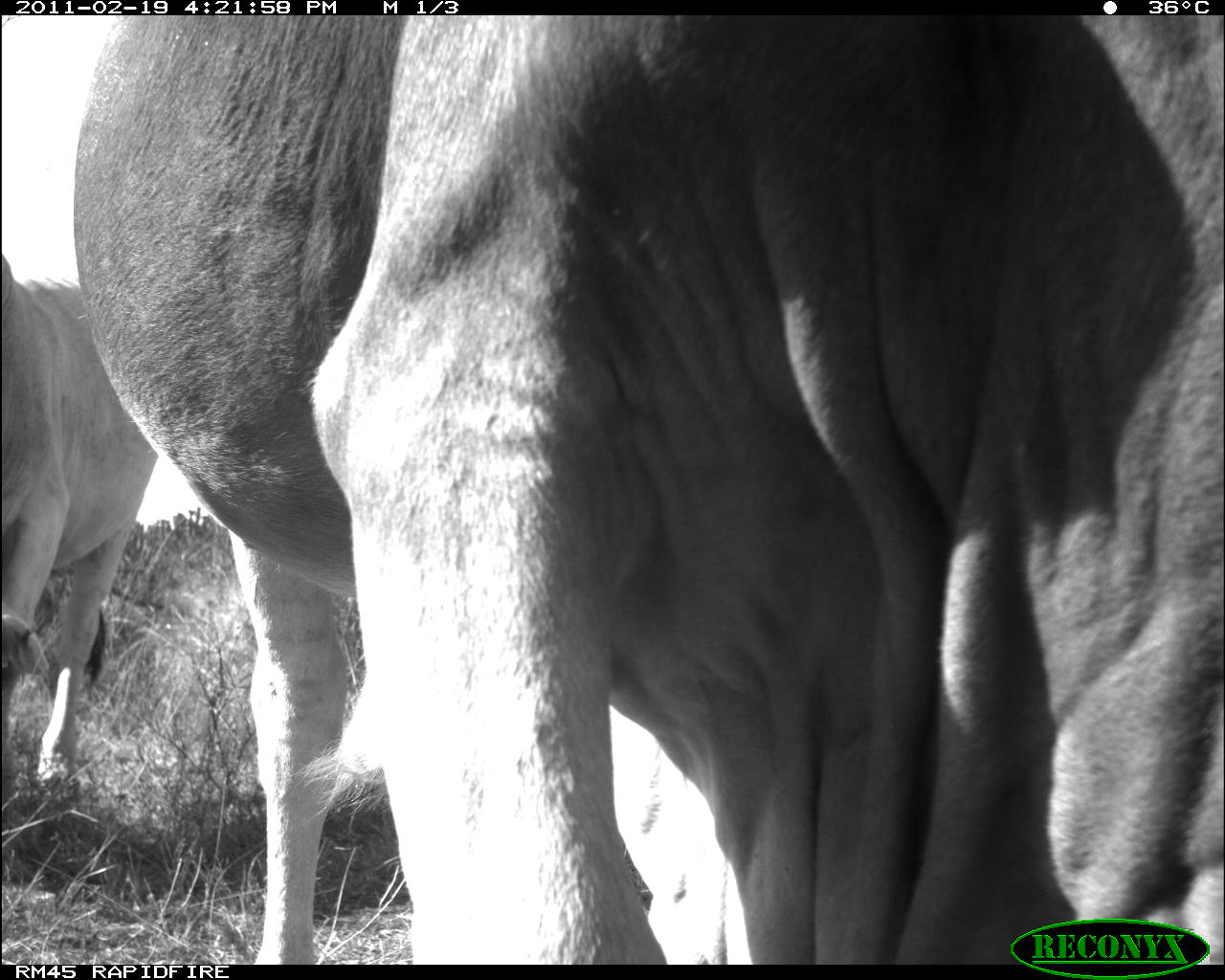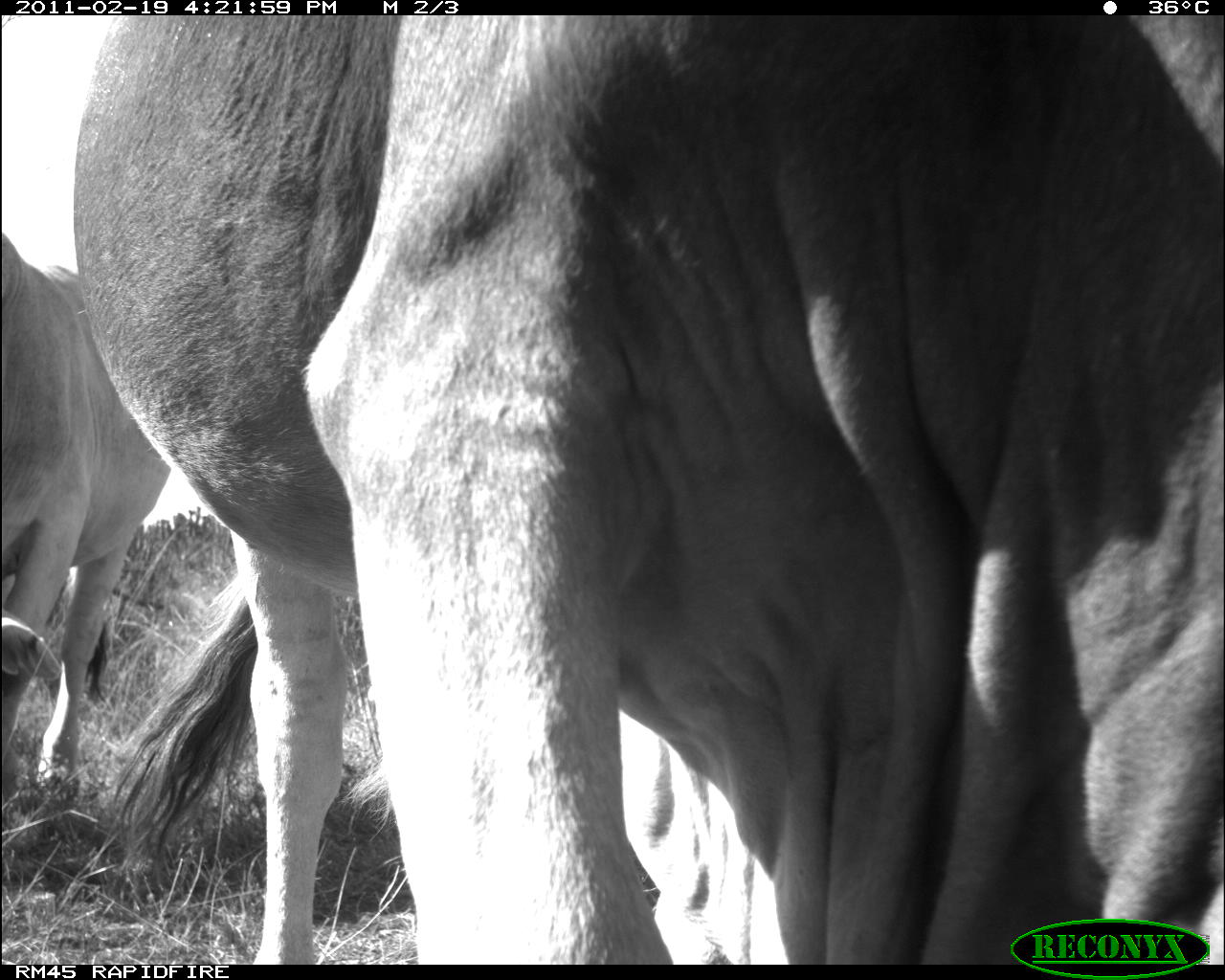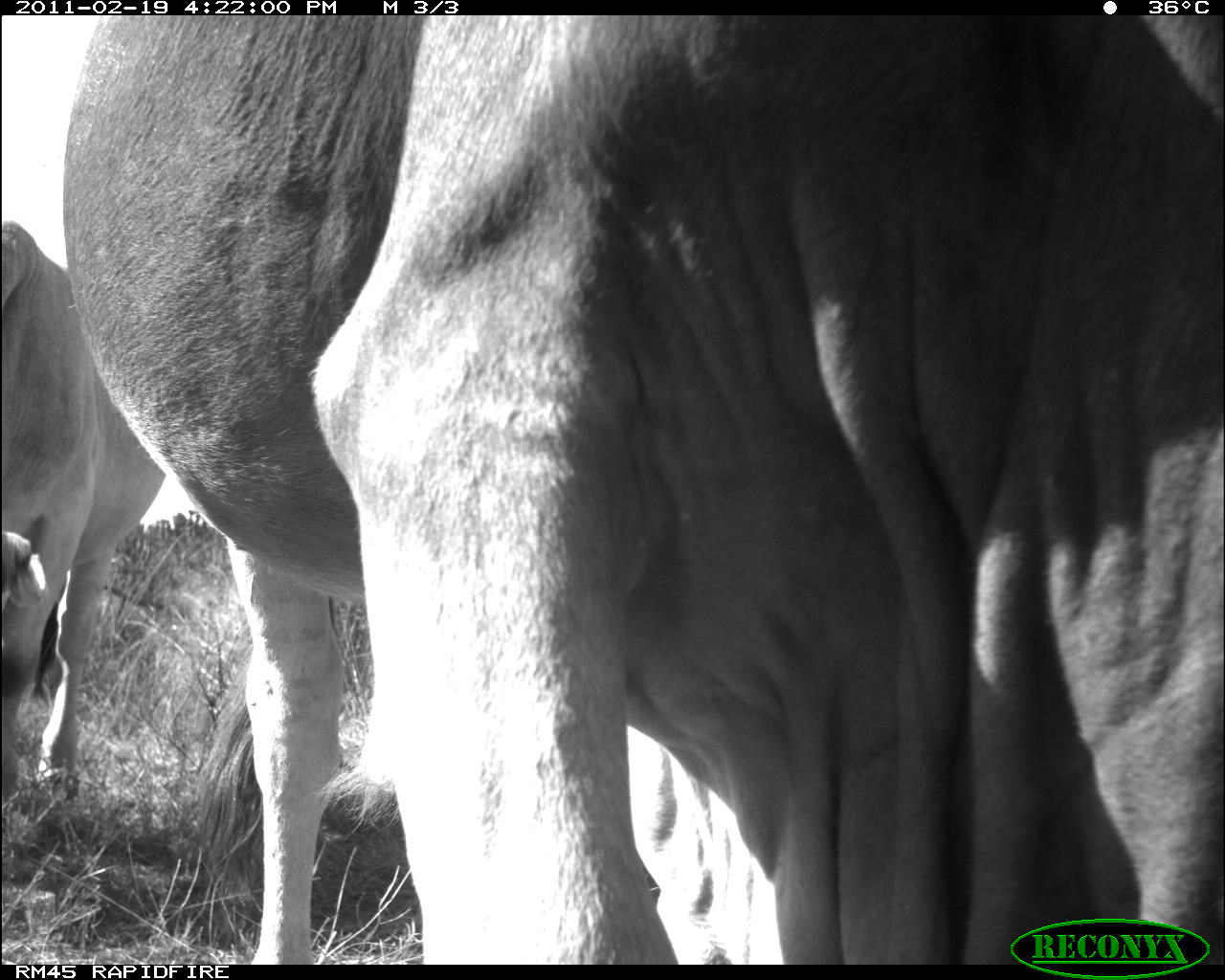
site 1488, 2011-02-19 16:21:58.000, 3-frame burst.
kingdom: Animalia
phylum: Chordata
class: Mammalia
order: Artiodactyla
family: Bovidae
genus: Bos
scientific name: Bos taurus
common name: domestic cattle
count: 6